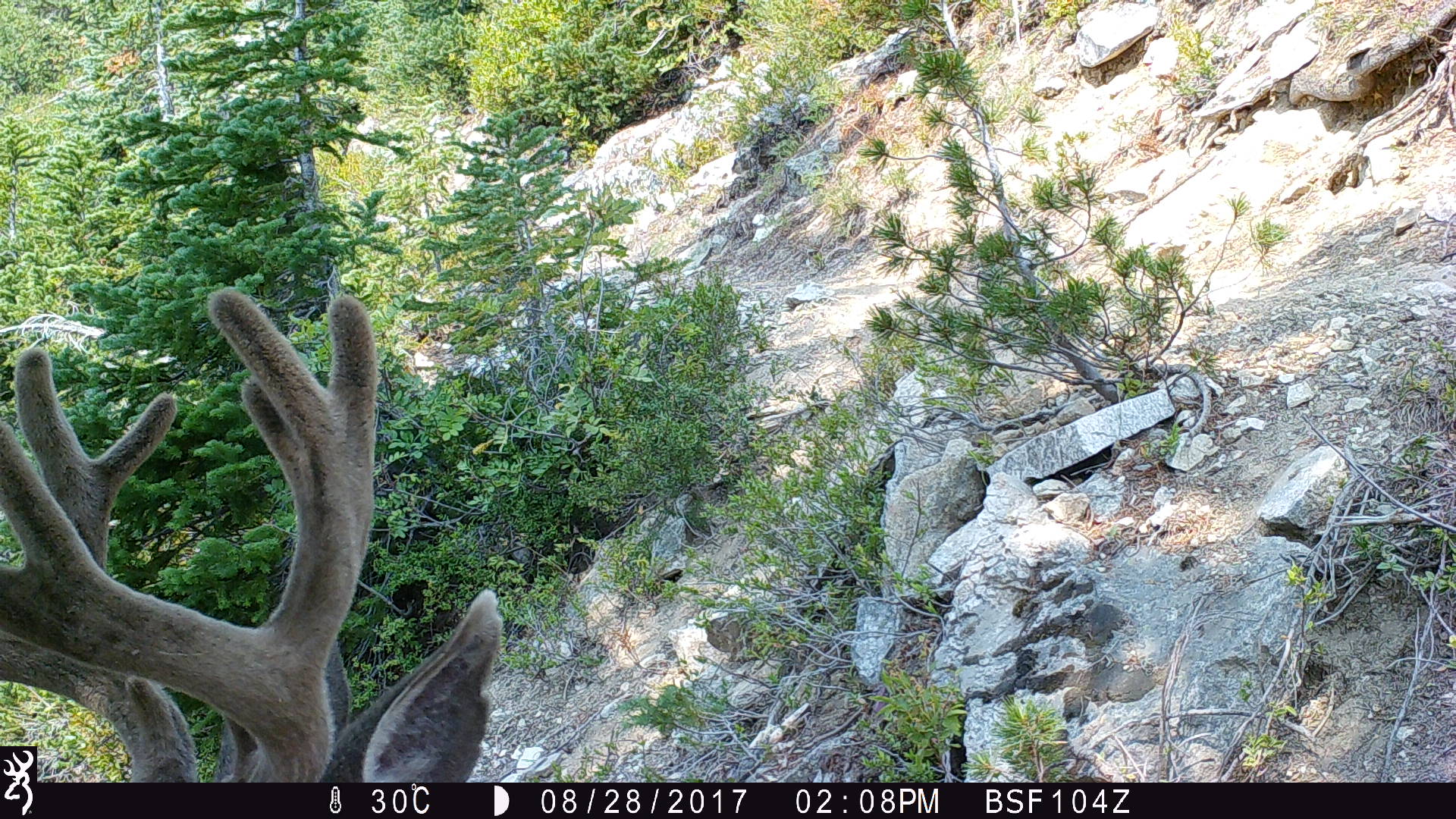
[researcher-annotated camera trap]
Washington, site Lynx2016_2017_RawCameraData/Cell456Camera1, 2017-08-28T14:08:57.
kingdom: Animalia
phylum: Chordata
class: Mammalia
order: Artiodactyla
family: Cervidae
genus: Odocoileus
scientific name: Odocoileus hemionus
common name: mule deer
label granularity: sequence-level